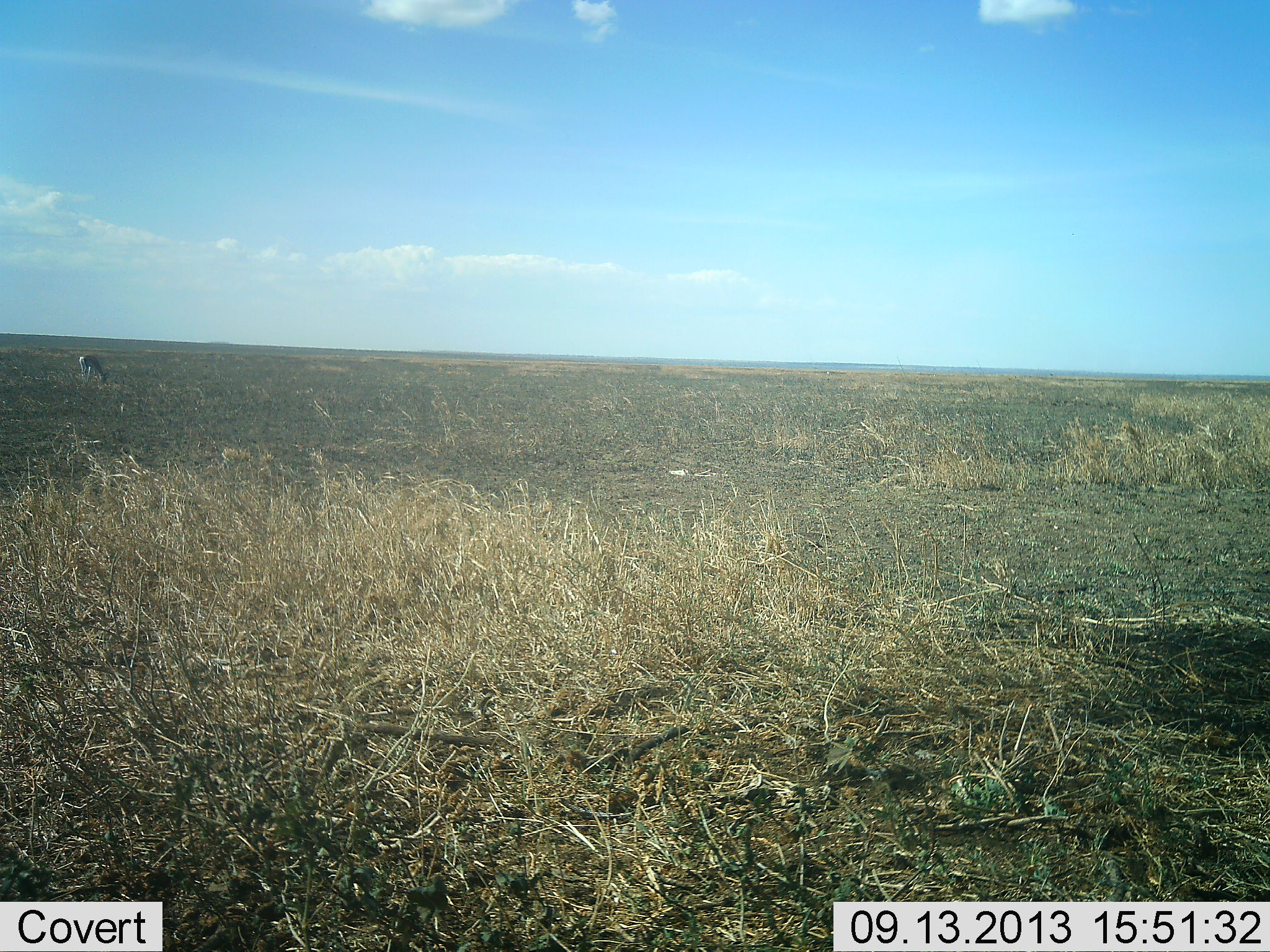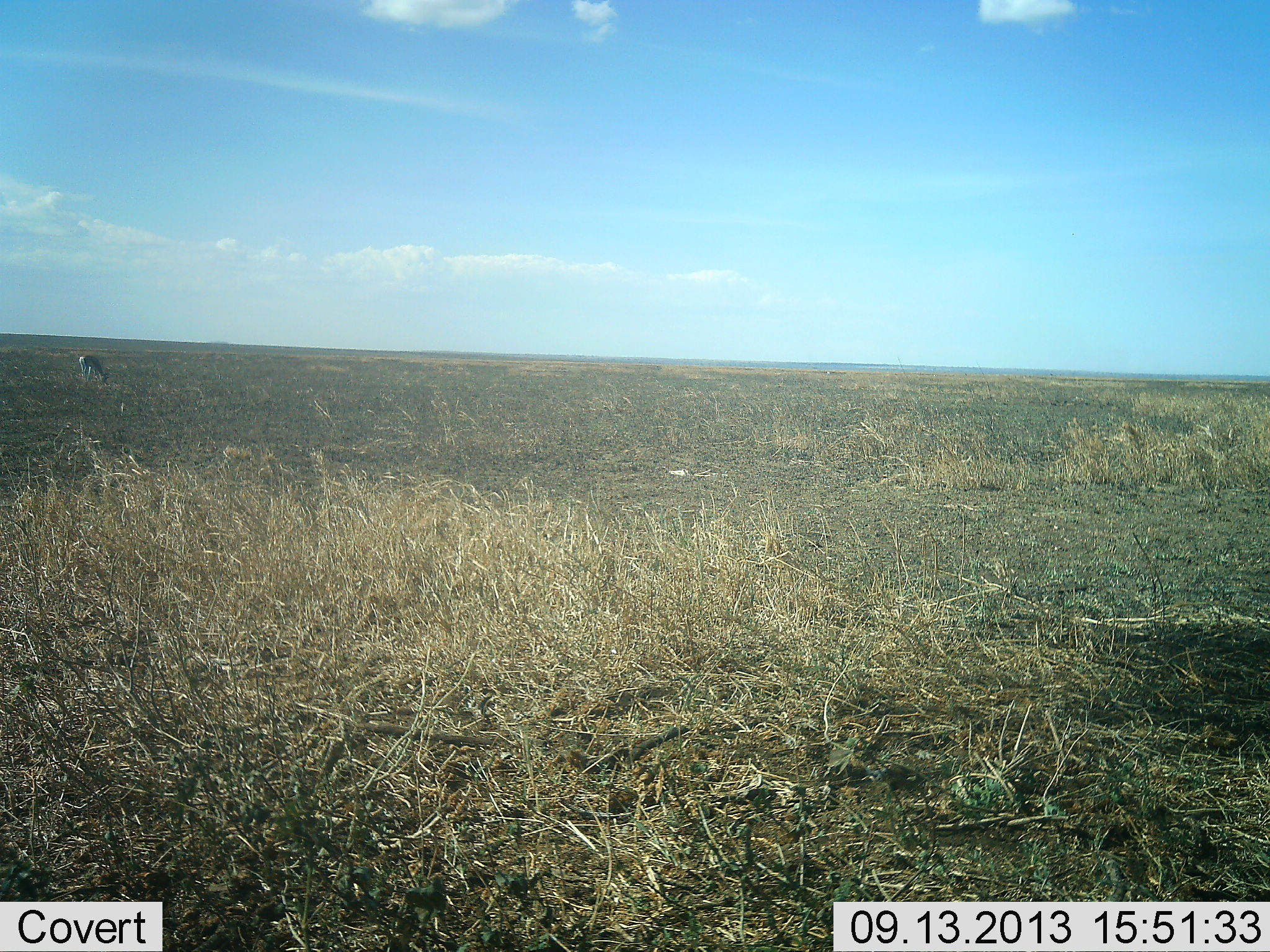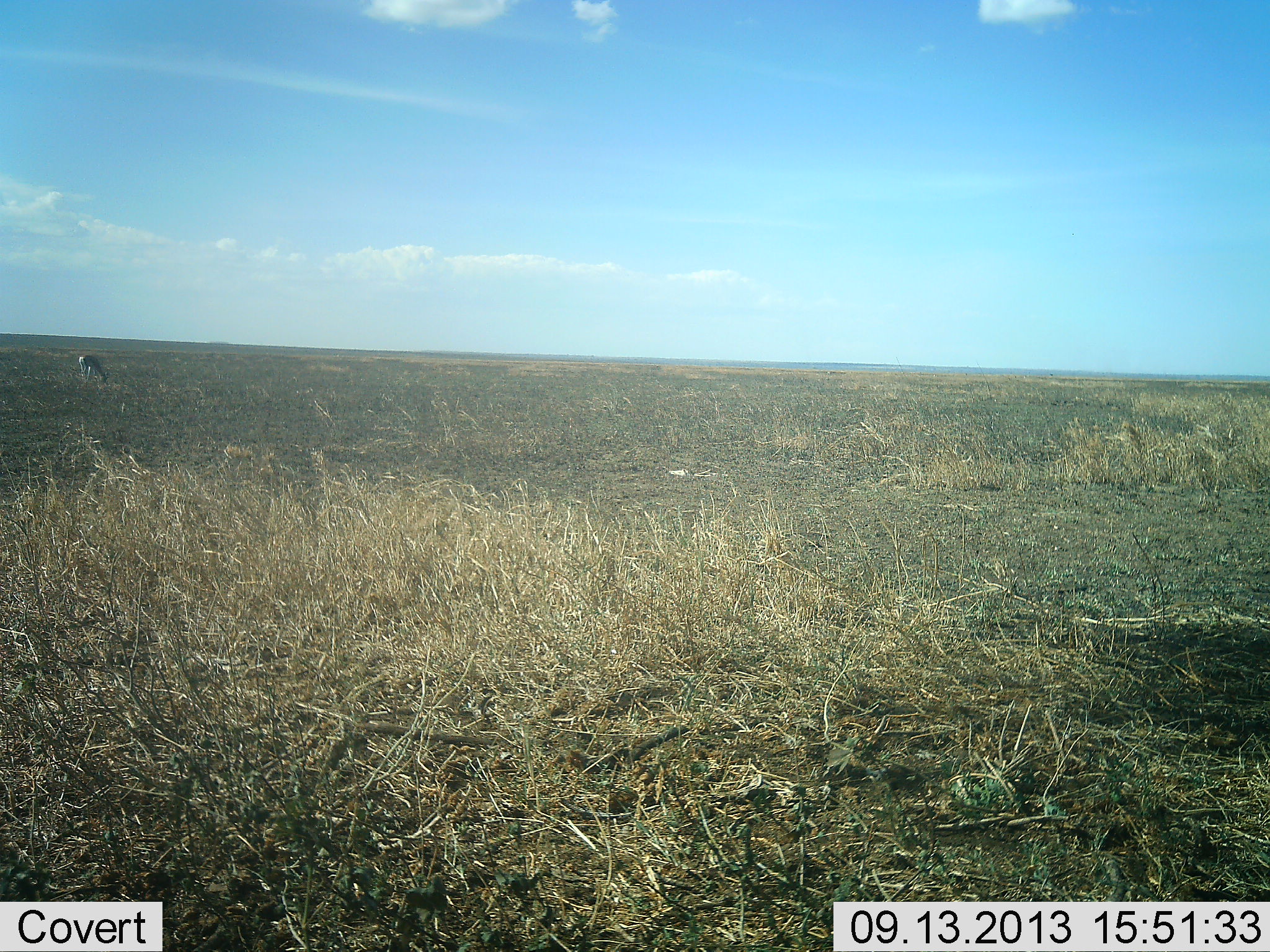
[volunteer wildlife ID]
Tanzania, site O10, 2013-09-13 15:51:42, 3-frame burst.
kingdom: Animalia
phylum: Chordata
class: Mammalia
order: Artiodactyla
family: Bovidae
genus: Eudorcas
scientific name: Eudorcas thomsonii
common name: thomson's gazelle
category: gazellethomsons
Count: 1.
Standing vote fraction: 22%.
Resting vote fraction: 0%.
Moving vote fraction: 0%.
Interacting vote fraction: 0%.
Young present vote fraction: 0%.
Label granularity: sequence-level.